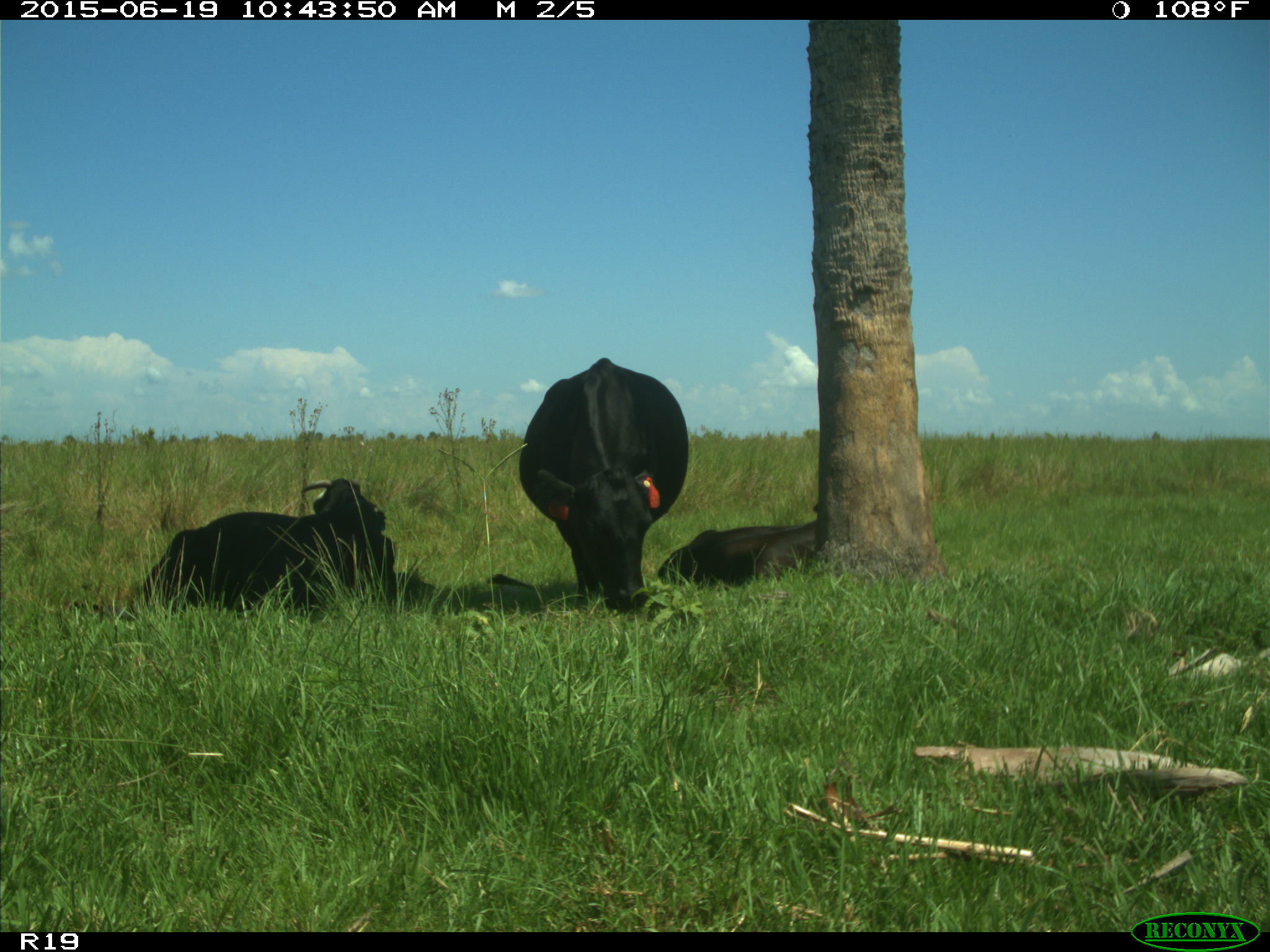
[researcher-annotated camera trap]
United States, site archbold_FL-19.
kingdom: Animalia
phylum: Chordata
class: Mammalia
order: Artiodactyla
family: Bovidae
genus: Bos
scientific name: Bos taurus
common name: domestic cow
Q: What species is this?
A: Bos taurus (domestic cow).